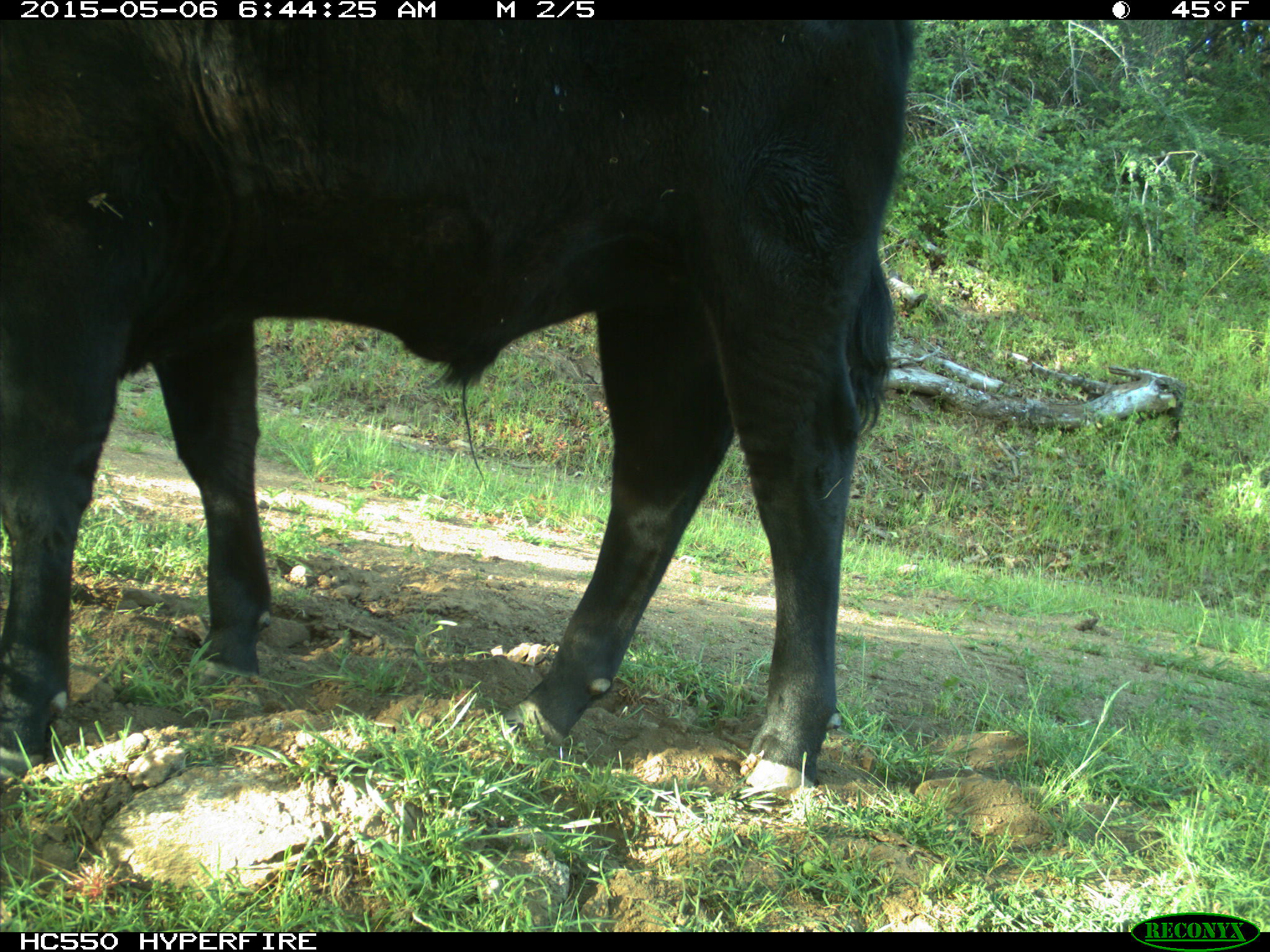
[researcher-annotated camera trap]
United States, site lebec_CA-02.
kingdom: Animalia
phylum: Chordata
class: Mammalia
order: Artiodactyla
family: Bovidae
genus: Bos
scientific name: Bos taurus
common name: domestic cow